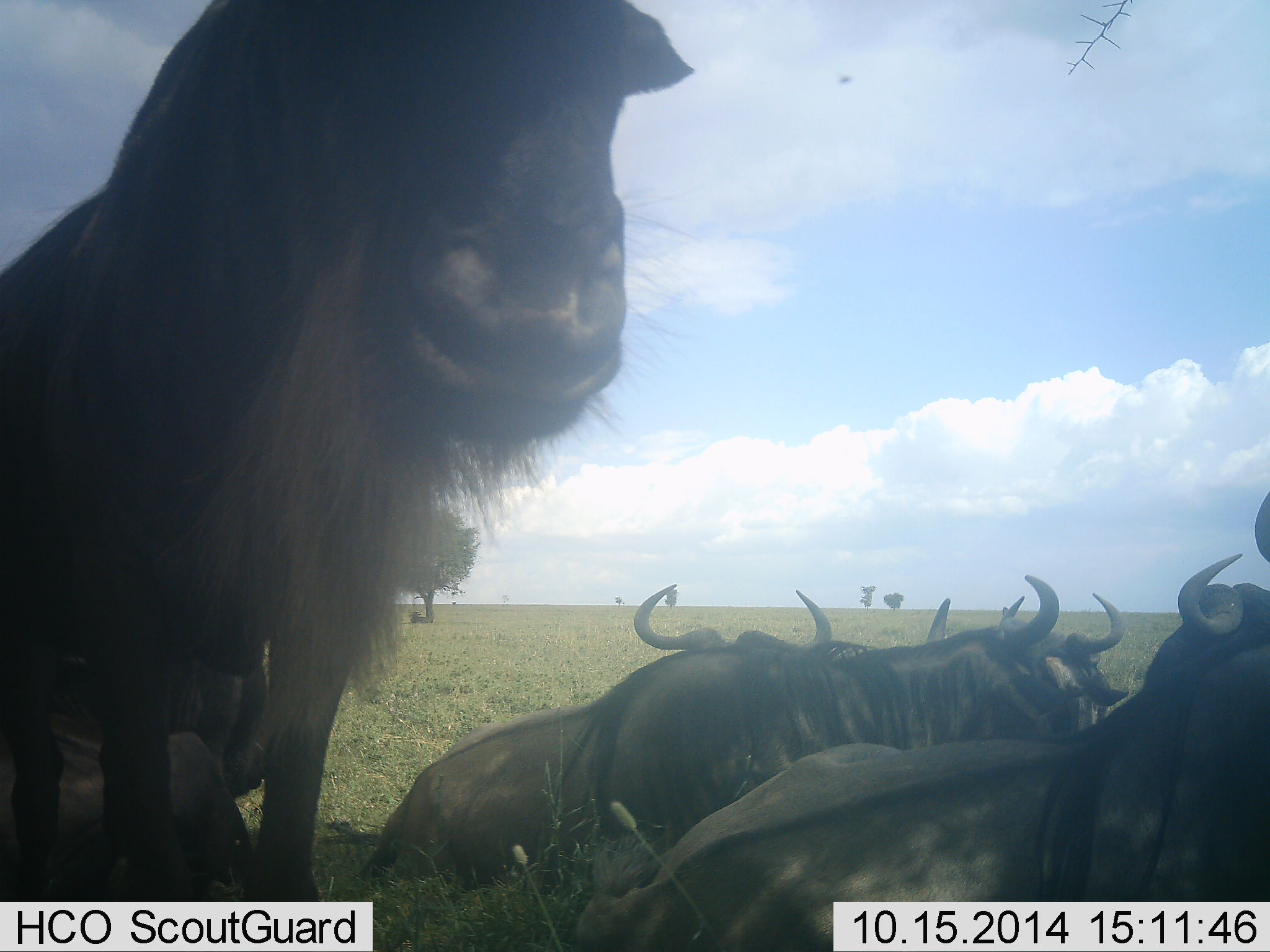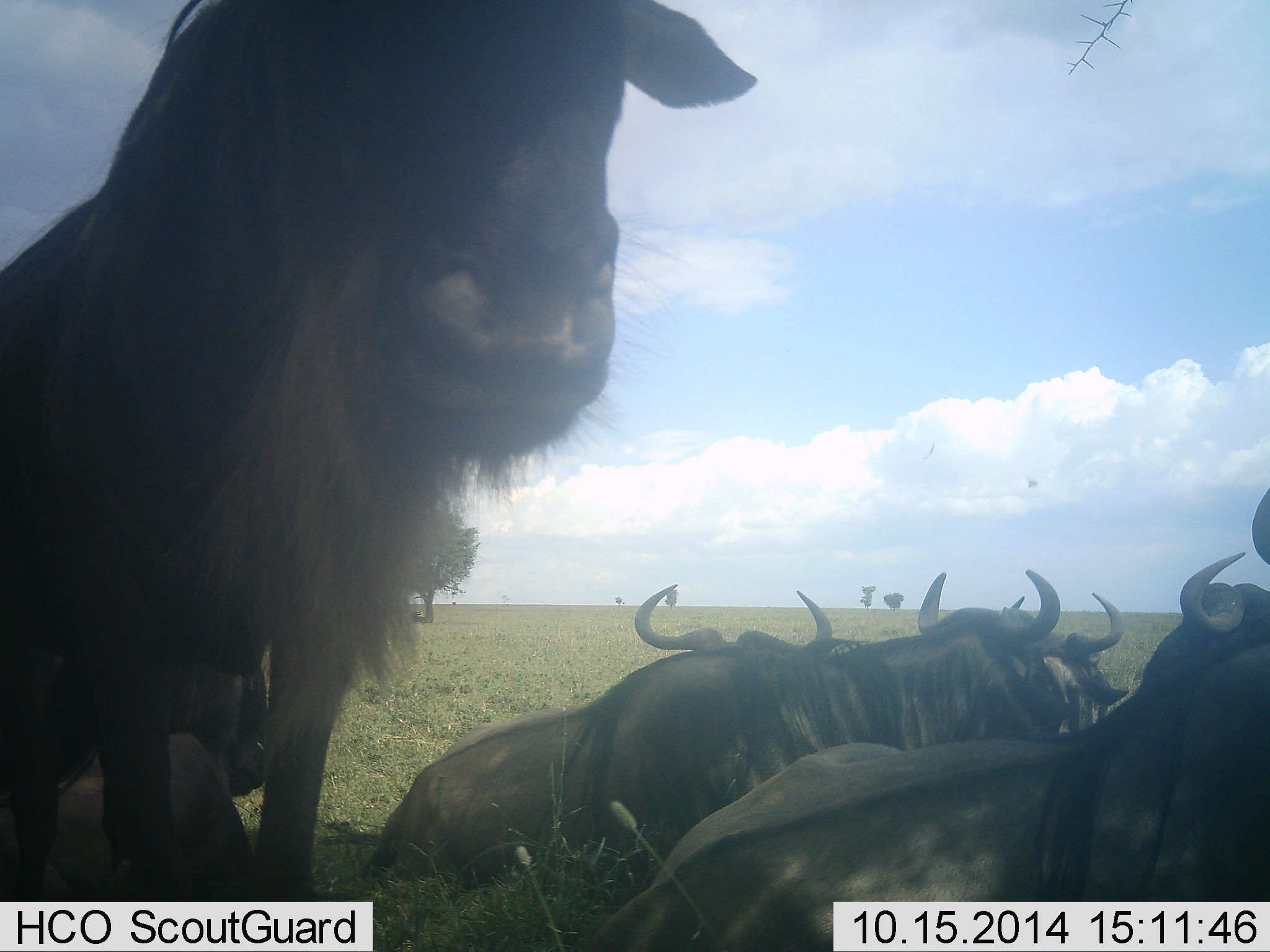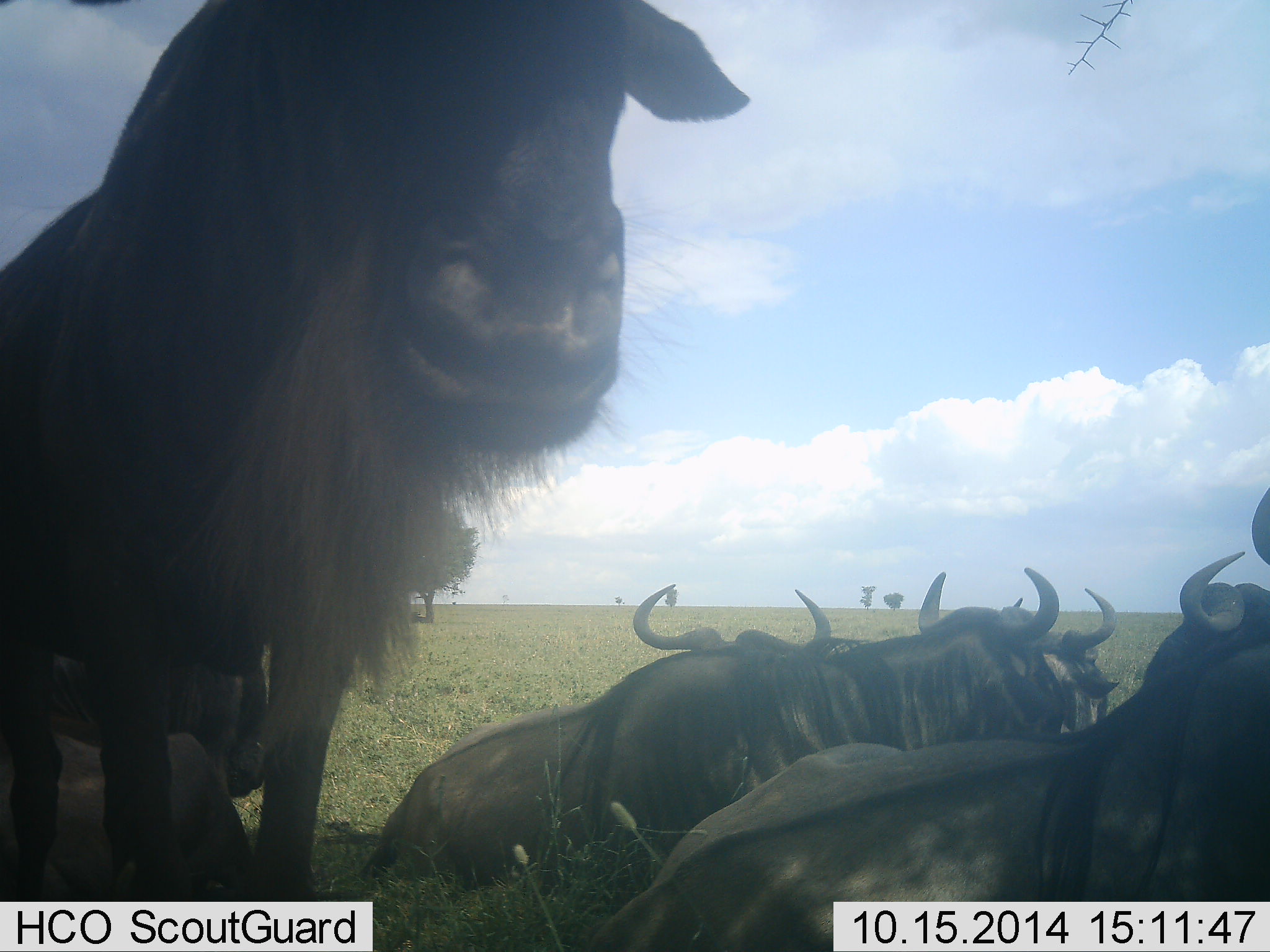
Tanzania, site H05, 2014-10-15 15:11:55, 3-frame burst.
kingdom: Animalia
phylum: Chordata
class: Mammalia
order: Artiodactyla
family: Bovidae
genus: Connochaetes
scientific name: Connochaetes taurinus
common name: blue wildebeest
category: wildebeest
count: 6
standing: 73%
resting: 82%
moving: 18%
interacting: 18%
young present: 0%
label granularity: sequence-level